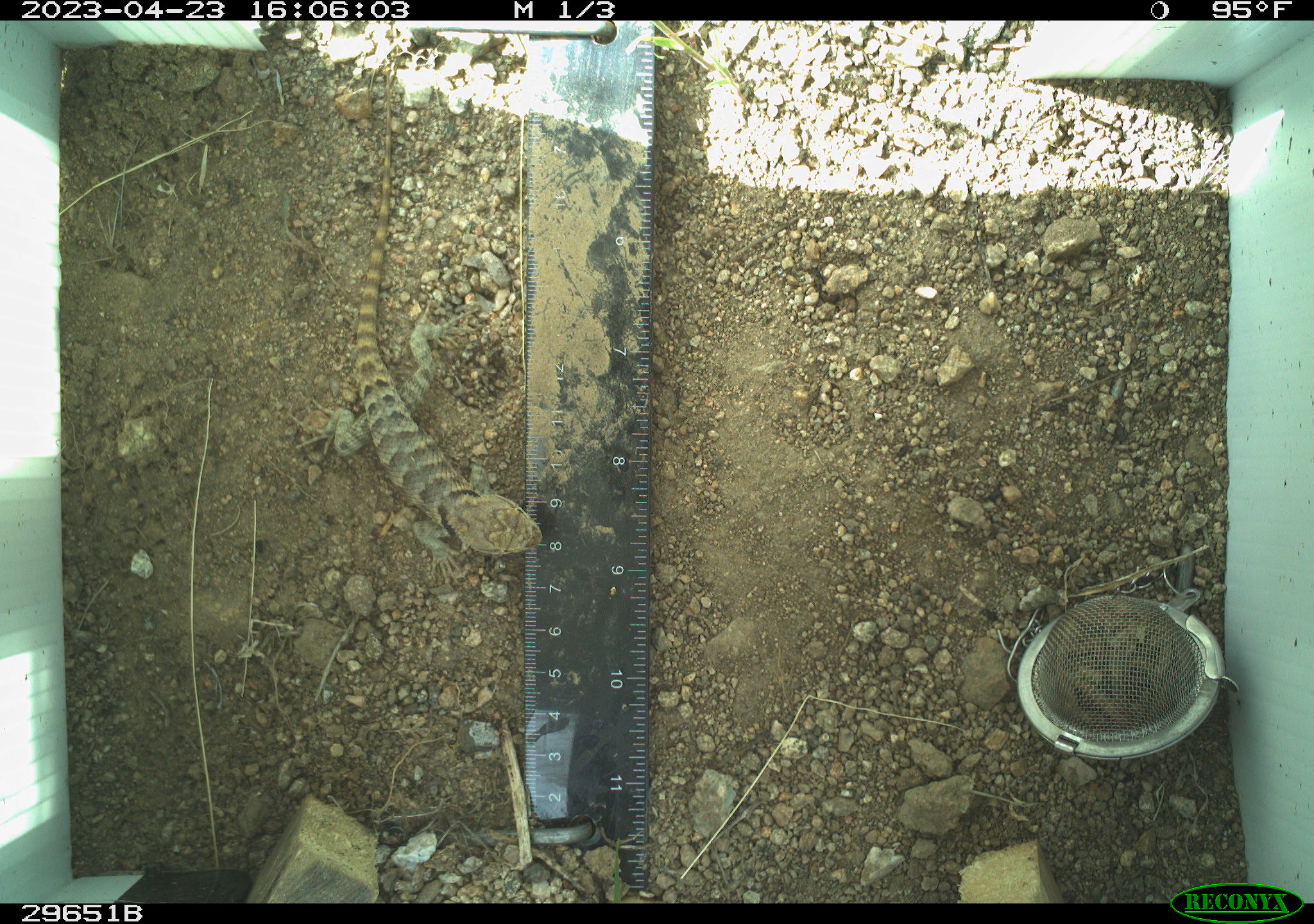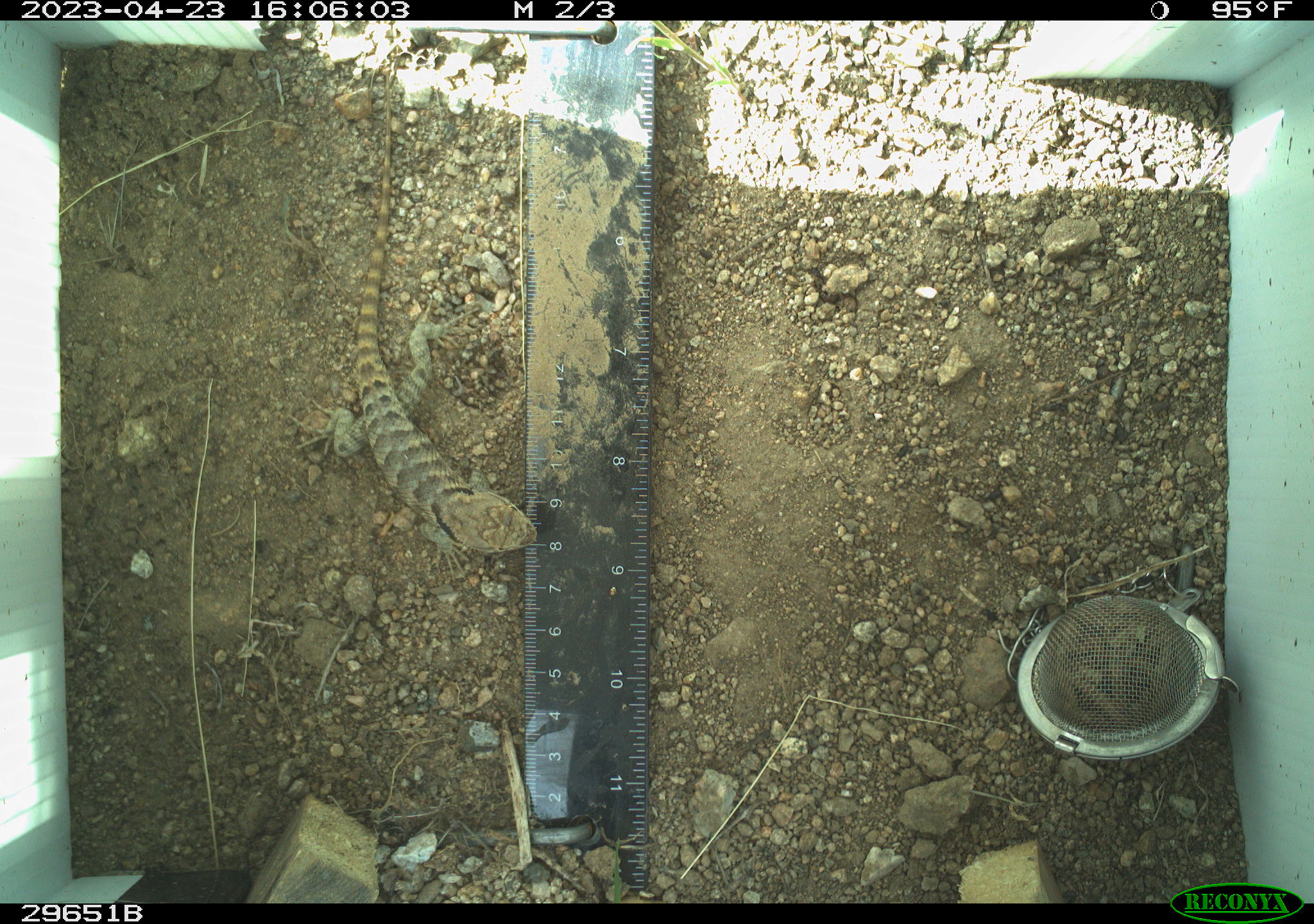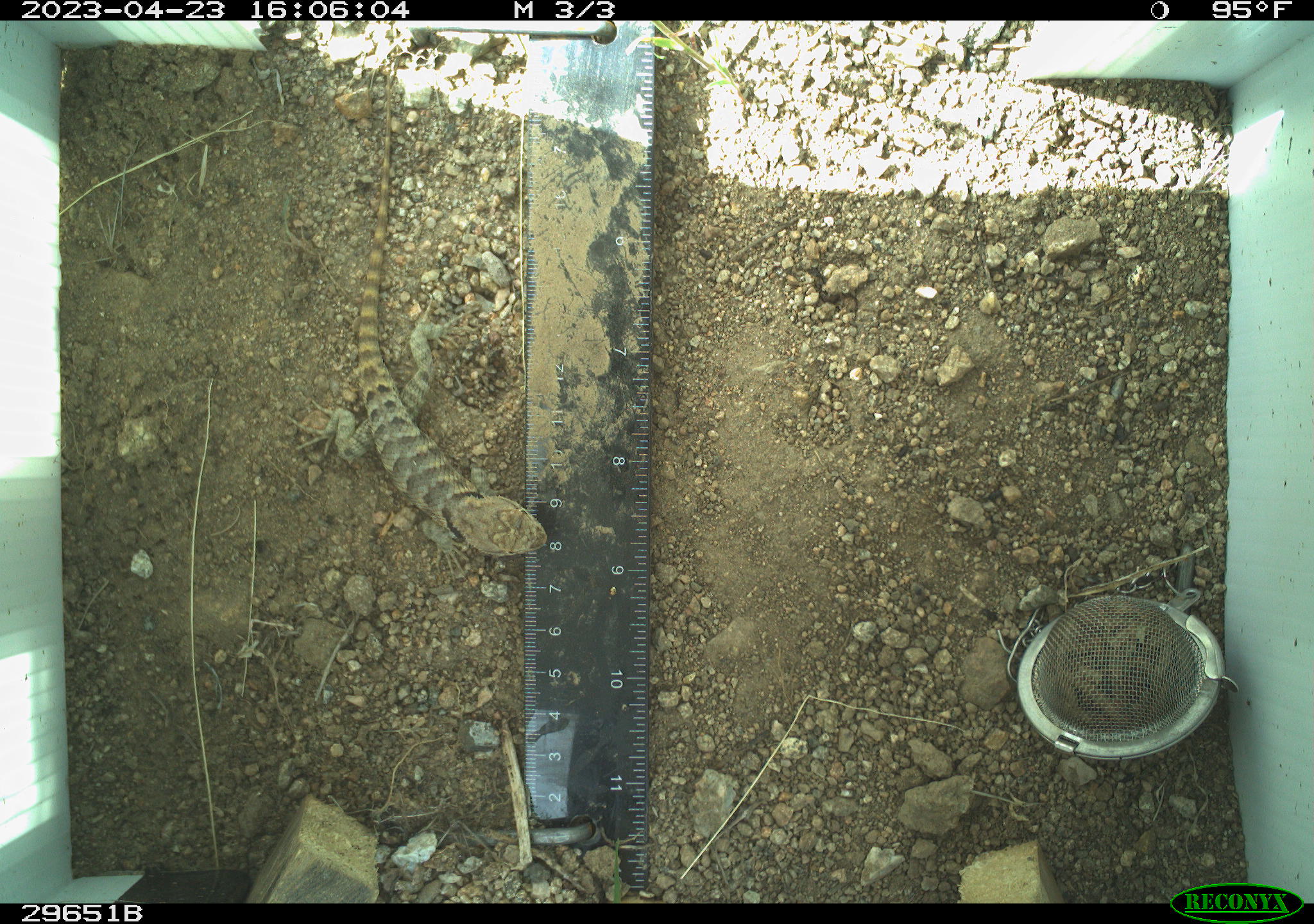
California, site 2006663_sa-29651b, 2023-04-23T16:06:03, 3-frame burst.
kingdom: Animalia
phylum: Chordata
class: Reptilia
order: Squamata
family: Phrynosomatidae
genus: Sceloporus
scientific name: Sceloporus uniformis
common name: yellow-backed spiny lizard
Yellow-backed spiny lizard (Sceloporus uniformis).